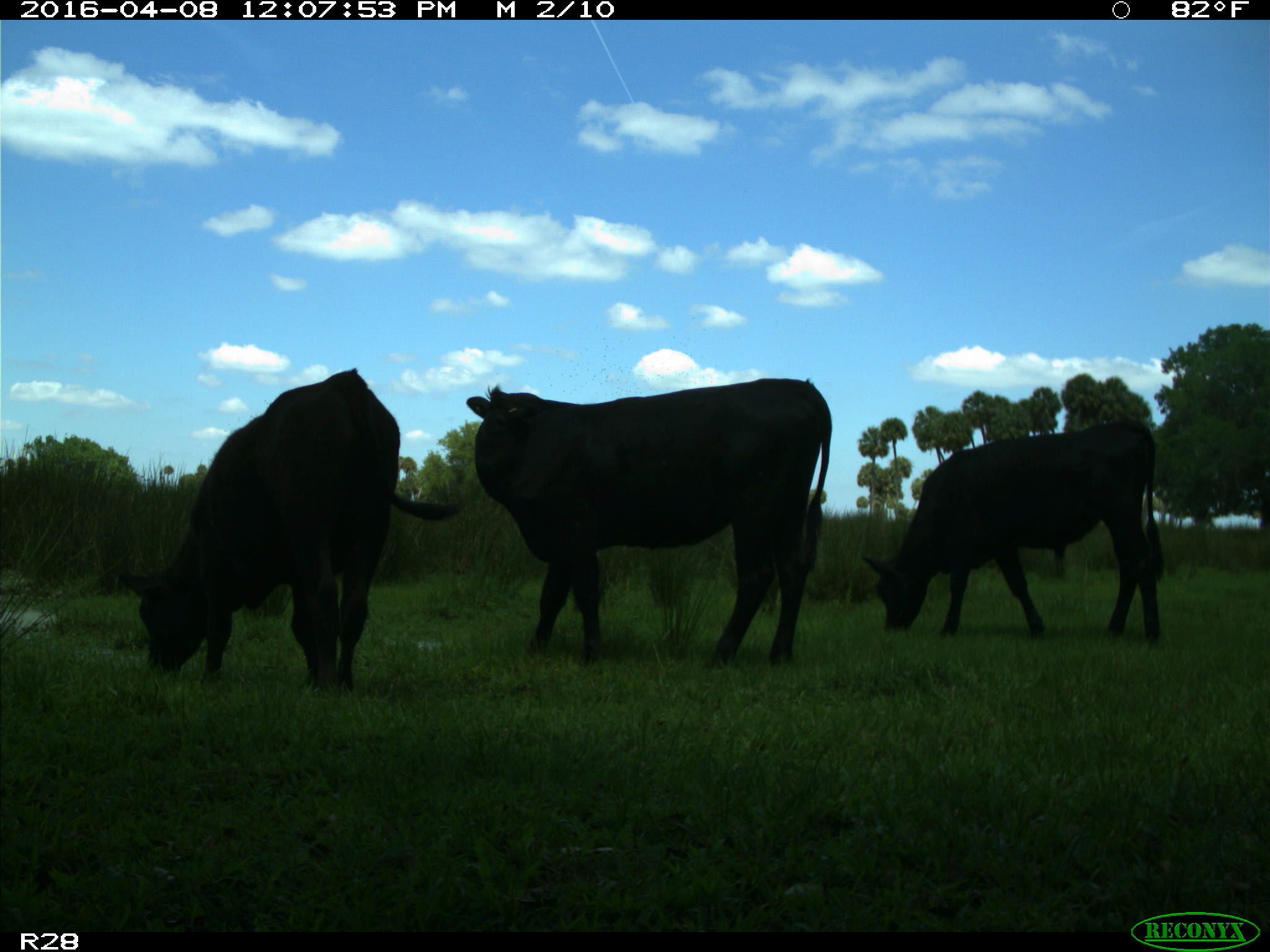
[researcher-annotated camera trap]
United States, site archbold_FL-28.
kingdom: Animalia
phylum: Chordata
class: Mammalia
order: Artiodactyla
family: Bovidae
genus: Bos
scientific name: Bos taurus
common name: domestic cow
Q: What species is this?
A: Bos taurus (domestic cow).